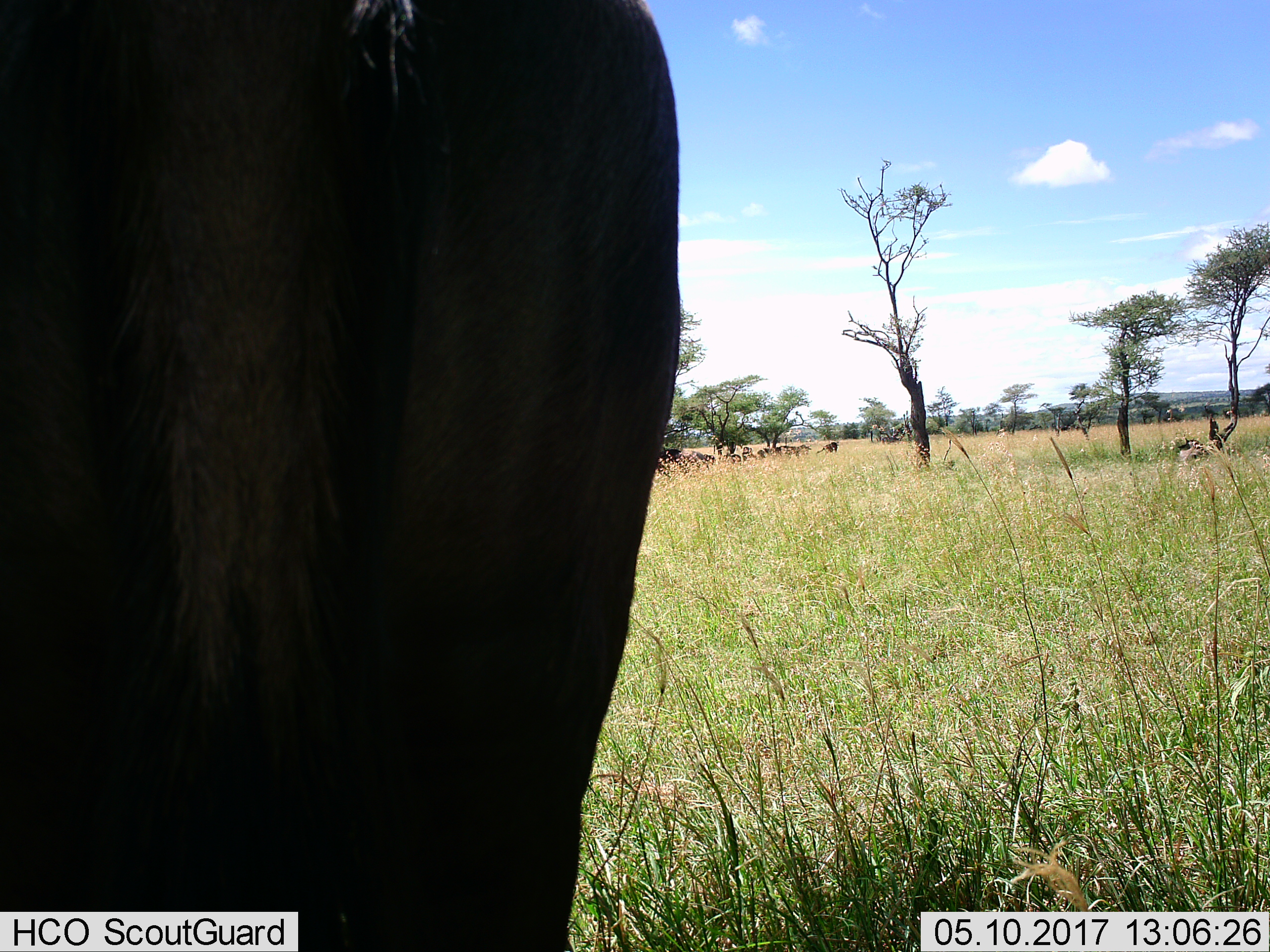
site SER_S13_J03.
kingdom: Animalia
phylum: Chordata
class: Mammalia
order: Artiodactyla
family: Bovidae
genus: Connochaetes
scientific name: Connochaetes taurinus taurinus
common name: blue wildebeest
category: wildebeestblue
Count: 1.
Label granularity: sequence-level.